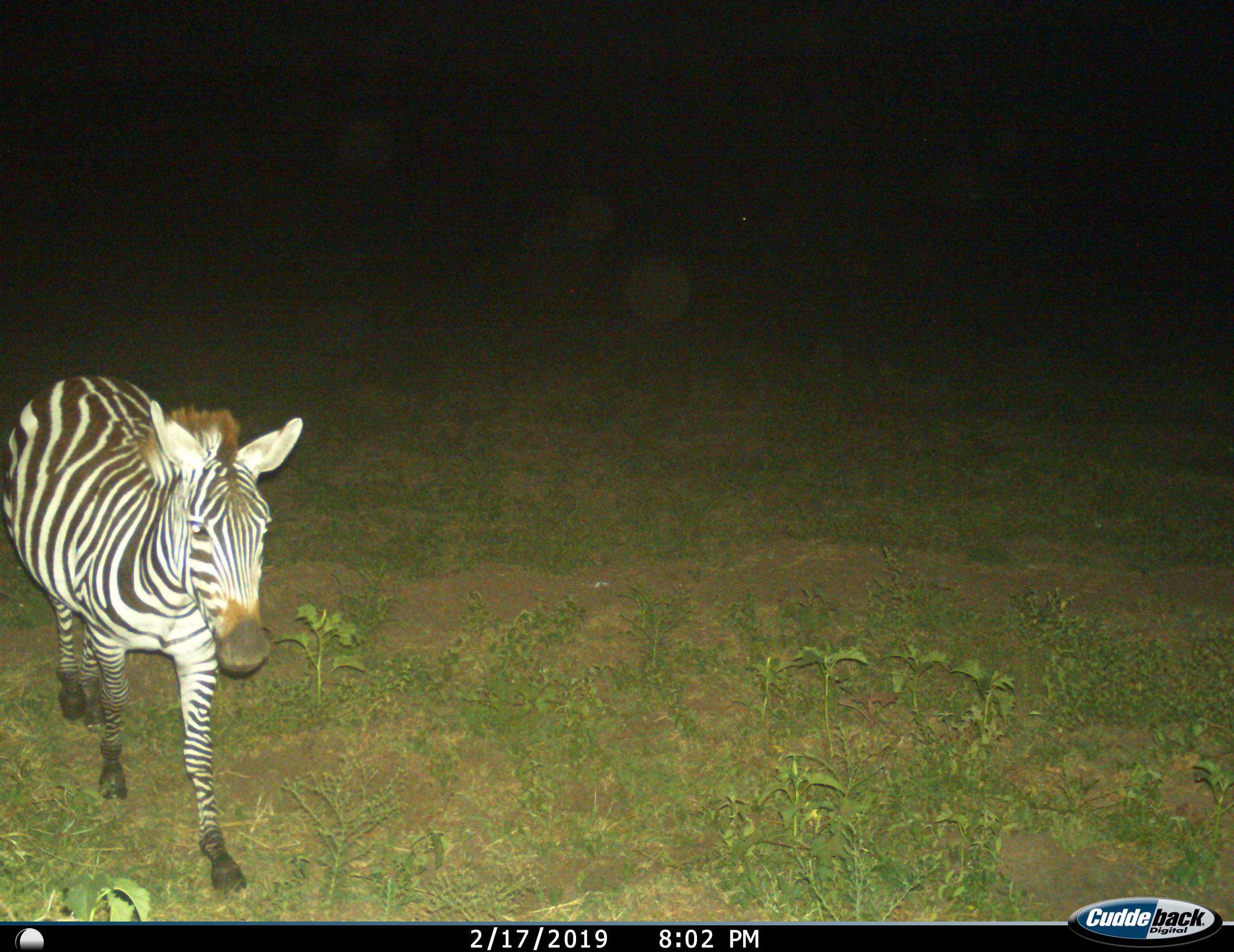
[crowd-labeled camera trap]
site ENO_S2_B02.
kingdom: Animalia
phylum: Chordata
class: Mammalia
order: Perissodactyla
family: Equidae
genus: Equus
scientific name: Equus quagga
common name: plains zebra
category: zebraplains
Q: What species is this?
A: Zebraplains (plains zebra) (Equus quagga).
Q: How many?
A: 1.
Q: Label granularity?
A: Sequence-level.